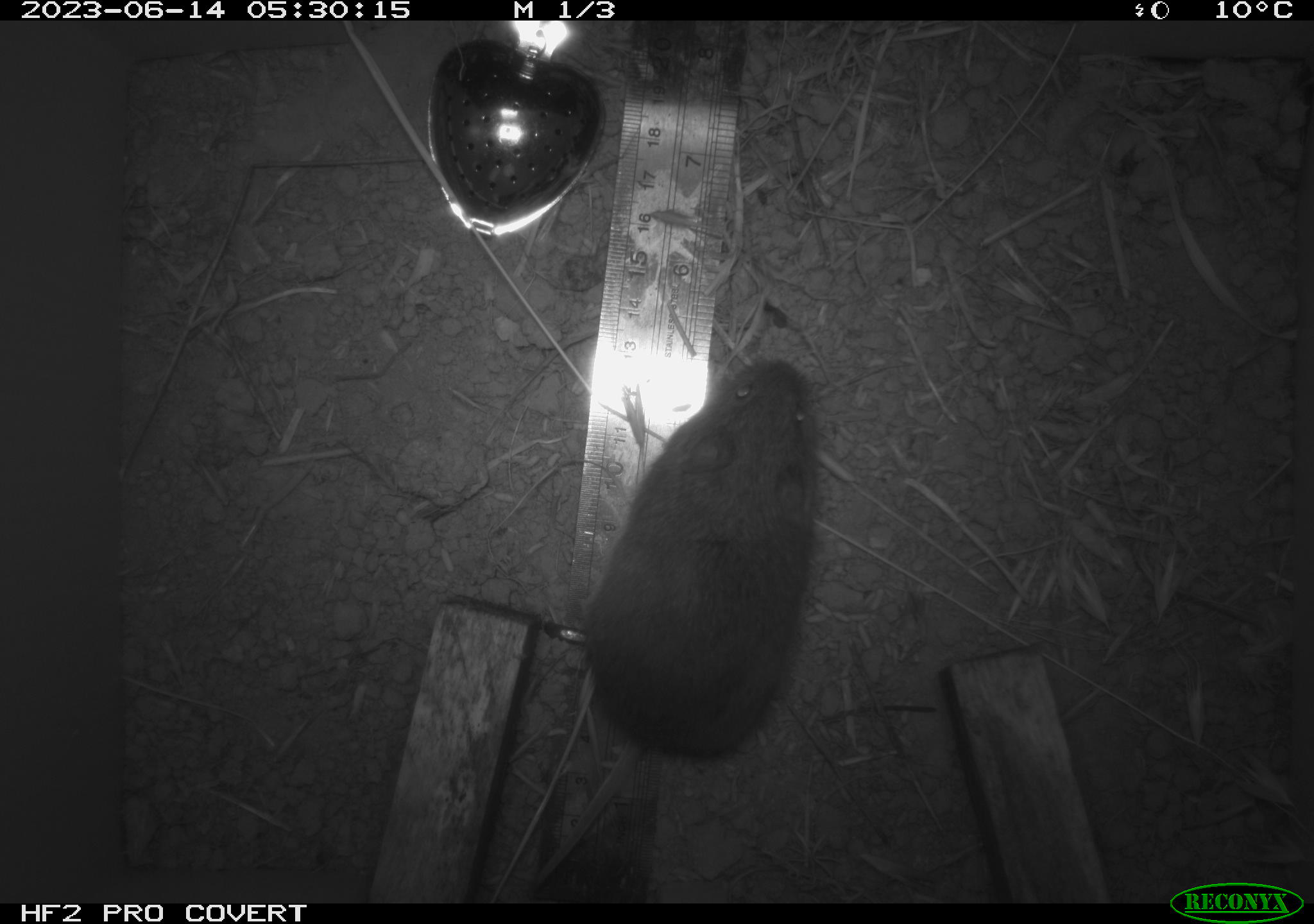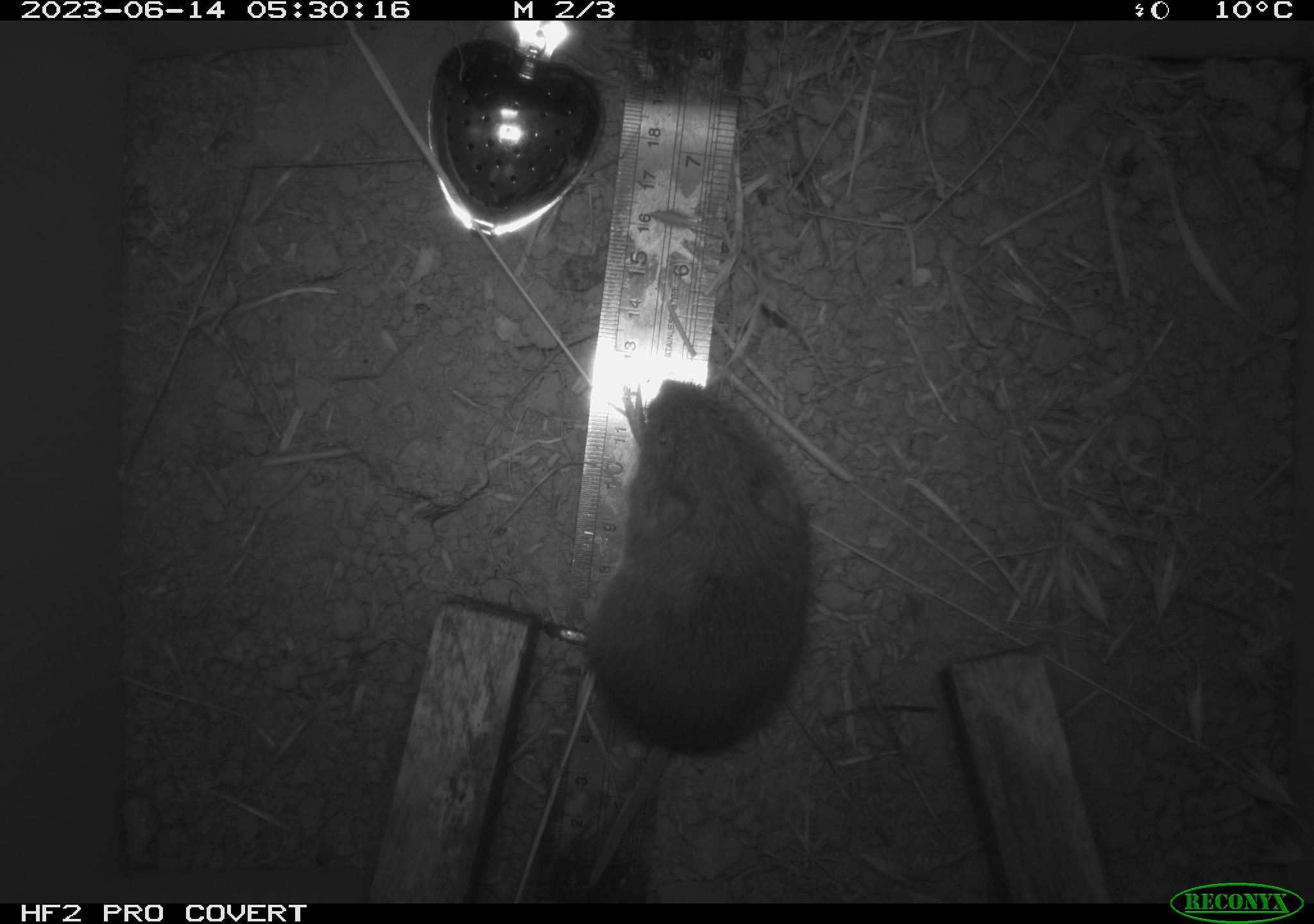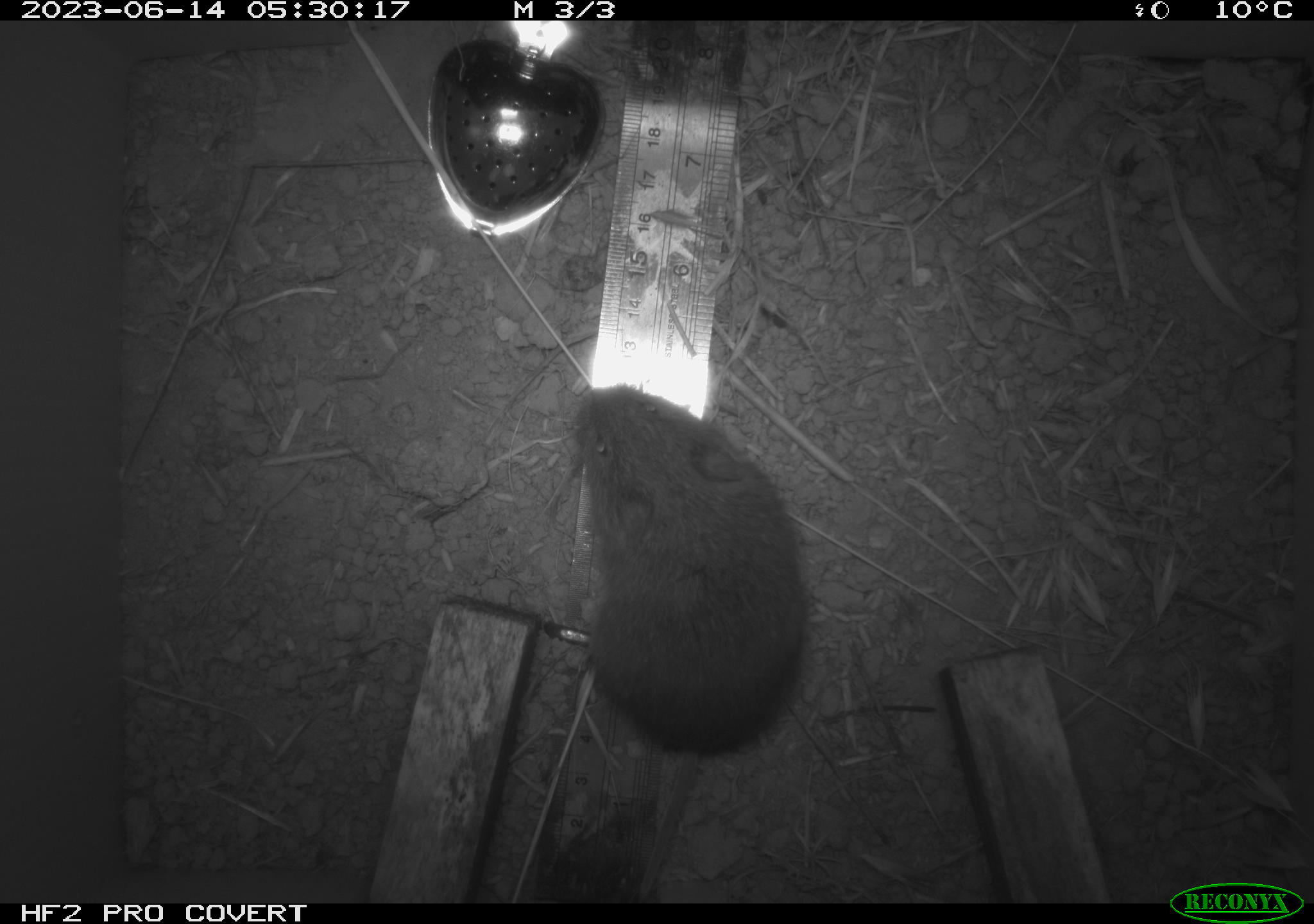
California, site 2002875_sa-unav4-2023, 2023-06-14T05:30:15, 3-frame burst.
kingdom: Animalia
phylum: Chordata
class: Mammalia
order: Rodentia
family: Cricetidae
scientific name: Arvicolinae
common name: voles, lemmings, and muskrats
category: arvicolinae subfamily